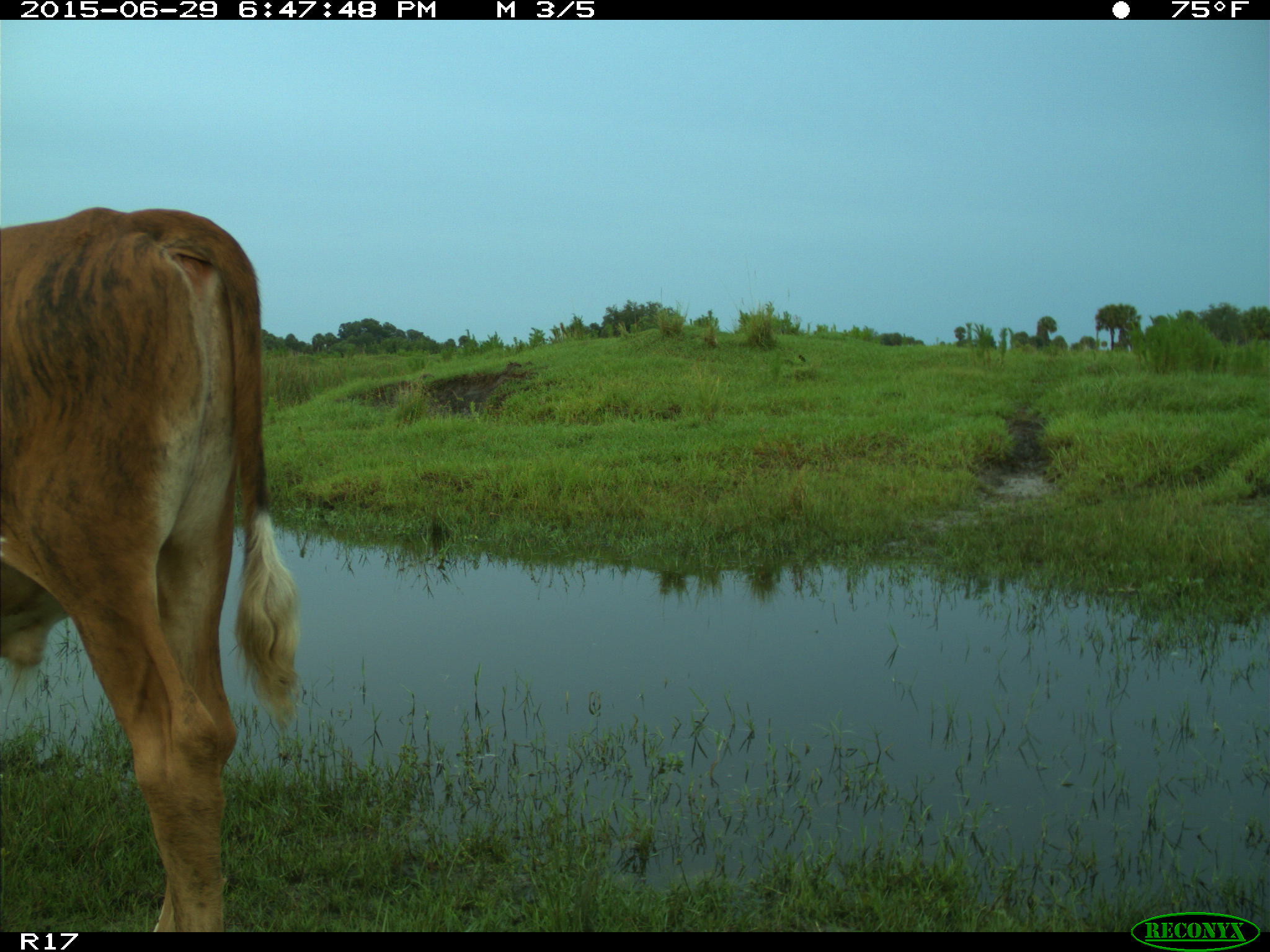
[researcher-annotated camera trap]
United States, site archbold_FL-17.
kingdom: Animalia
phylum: Chordata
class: Mammalia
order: Artiodactyla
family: Bovidae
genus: Bos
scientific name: Bos taurus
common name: domestic cow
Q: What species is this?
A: Bos taurus (domestic cow).